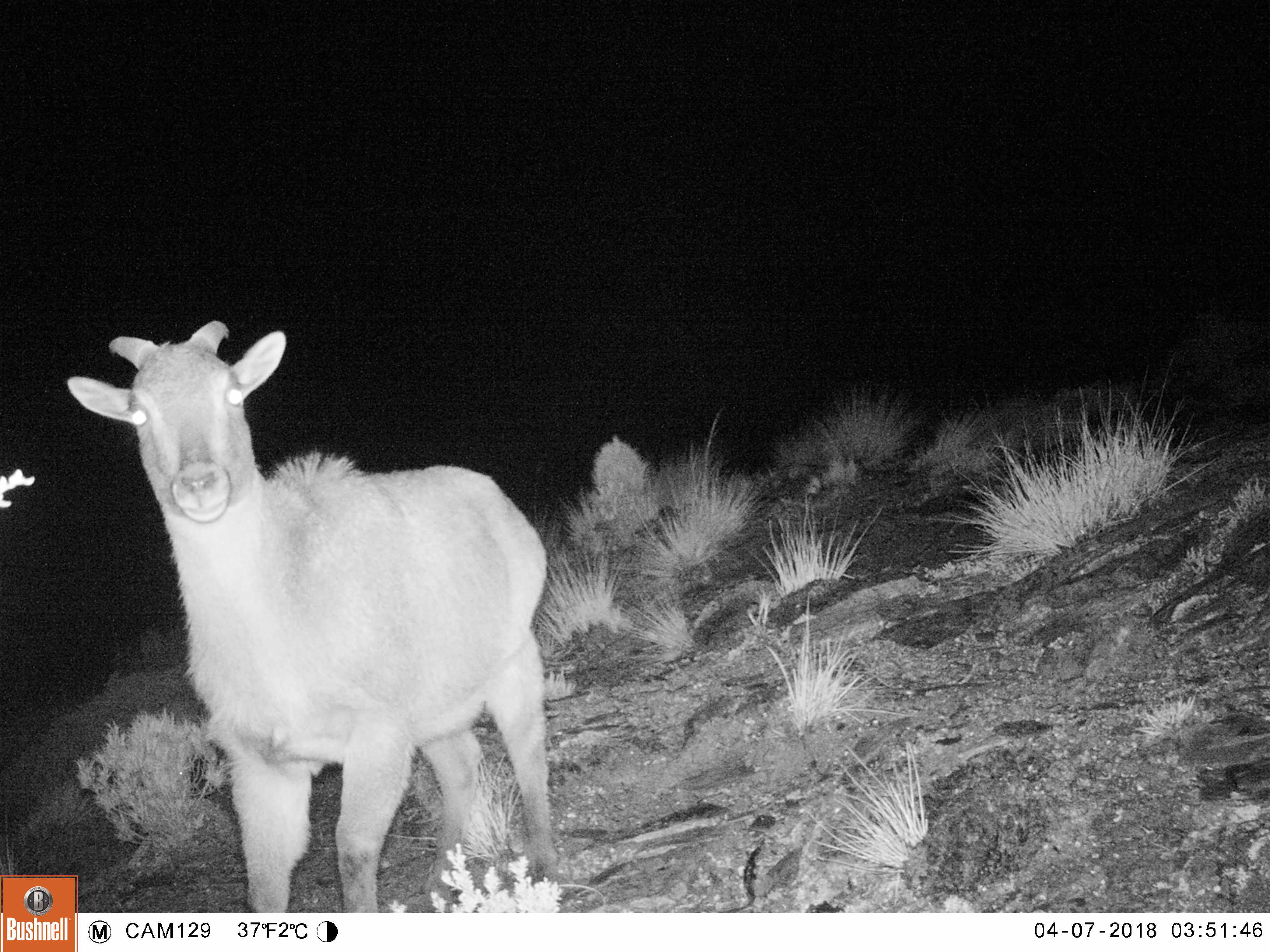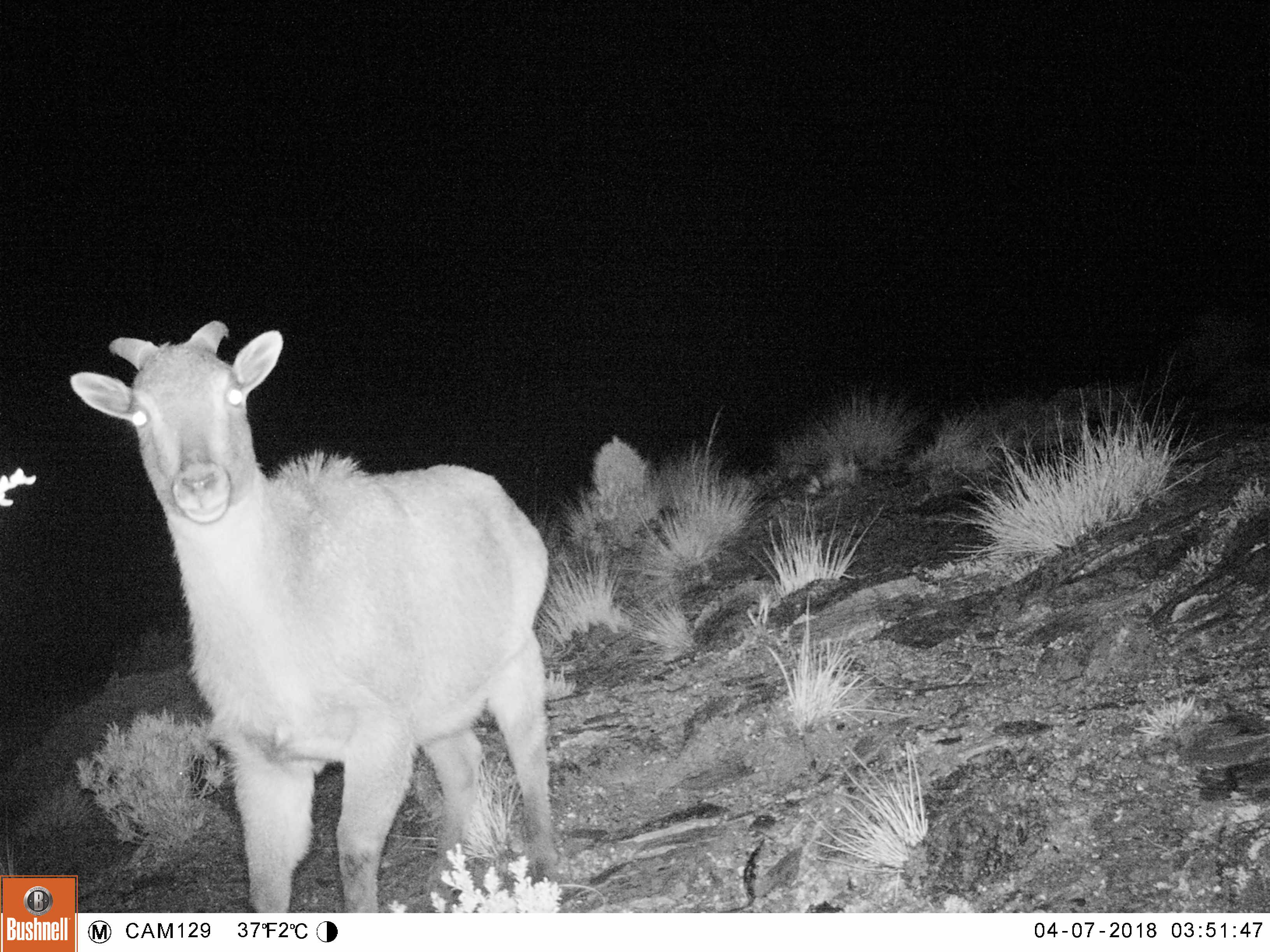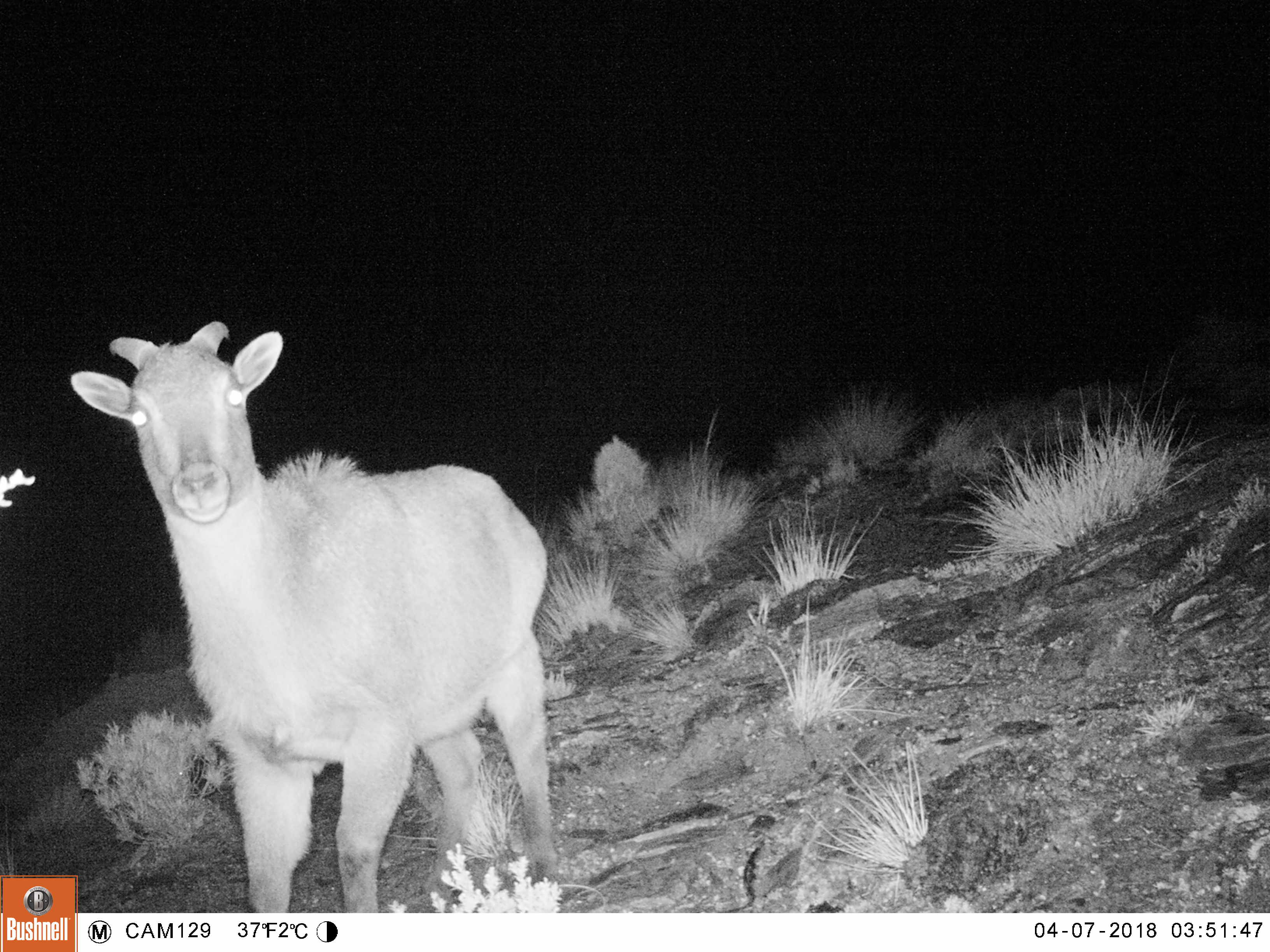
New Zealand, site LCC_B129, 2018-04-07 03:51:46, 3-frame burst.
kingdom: Animalia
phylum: Chordata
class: Mammalia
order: Artiodactyla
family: Bovidae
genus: Nilgiritragus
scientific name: Nilgiritragus hylocrius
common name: tahr